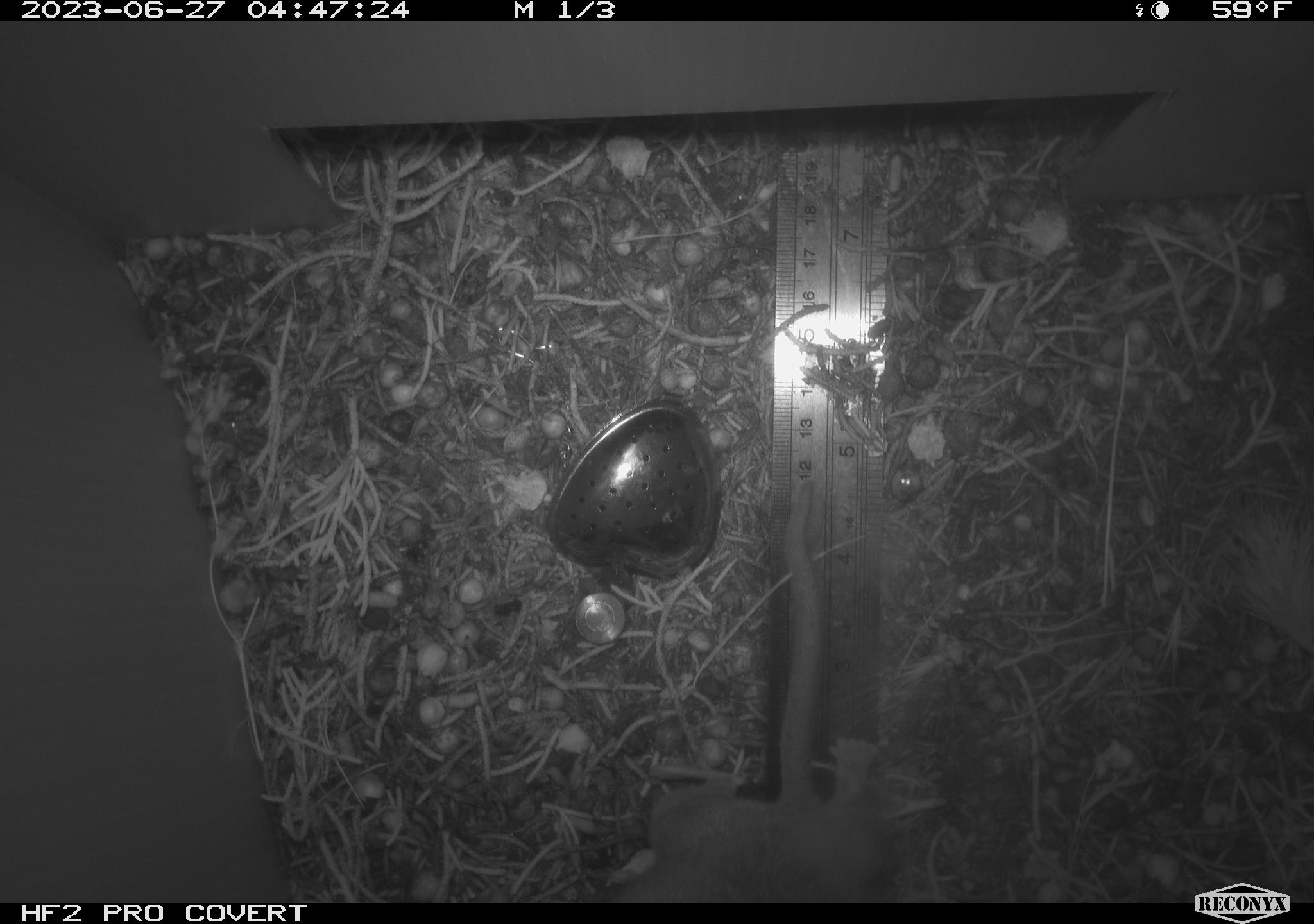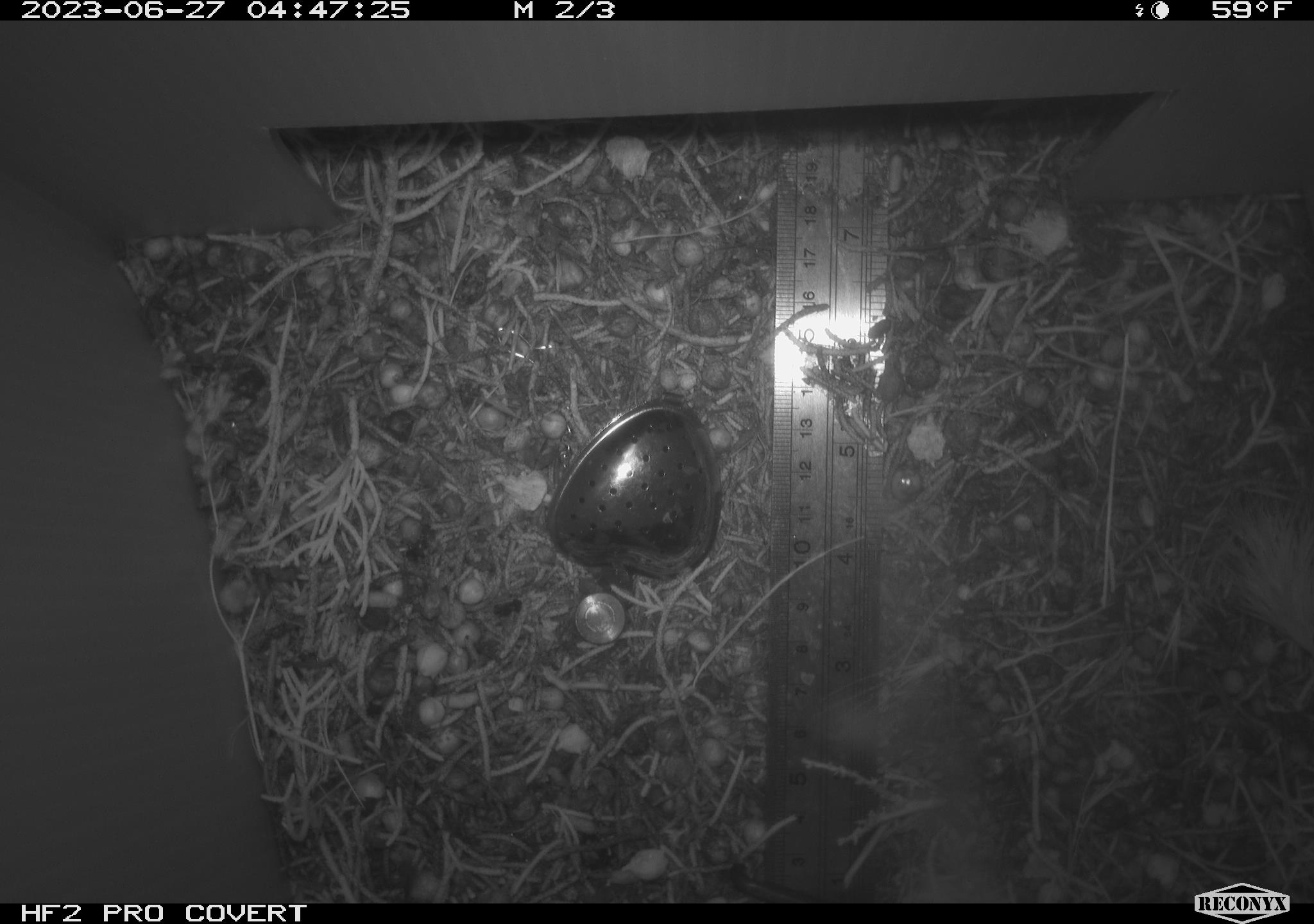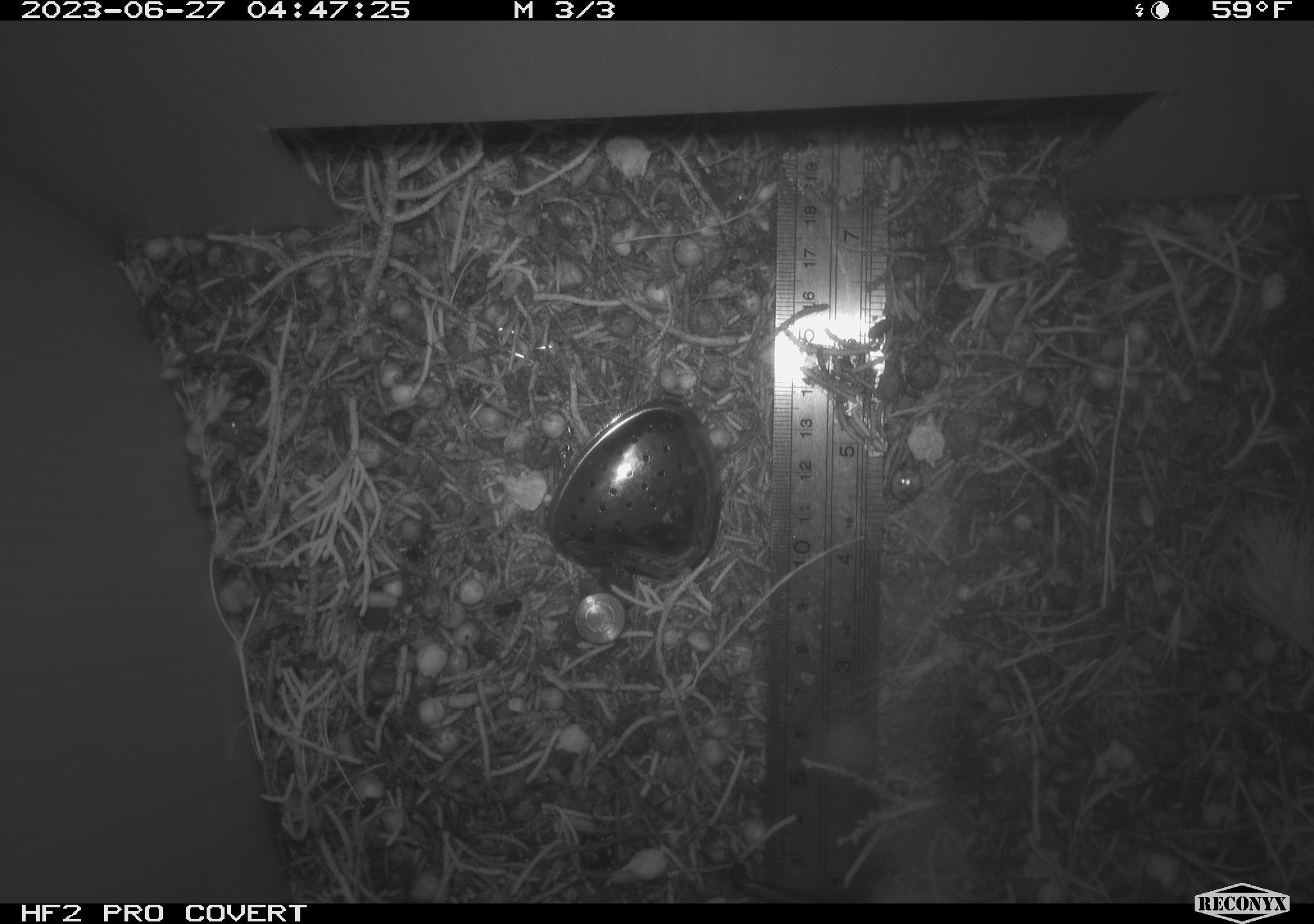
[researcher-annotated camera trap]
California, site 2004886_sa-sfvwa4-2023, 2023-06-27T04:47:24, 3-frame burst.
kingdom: Animalia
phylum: Chordata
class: Mammalia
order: Rodentia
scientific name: Rodentia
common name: rodent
Rodent (Rodentia).